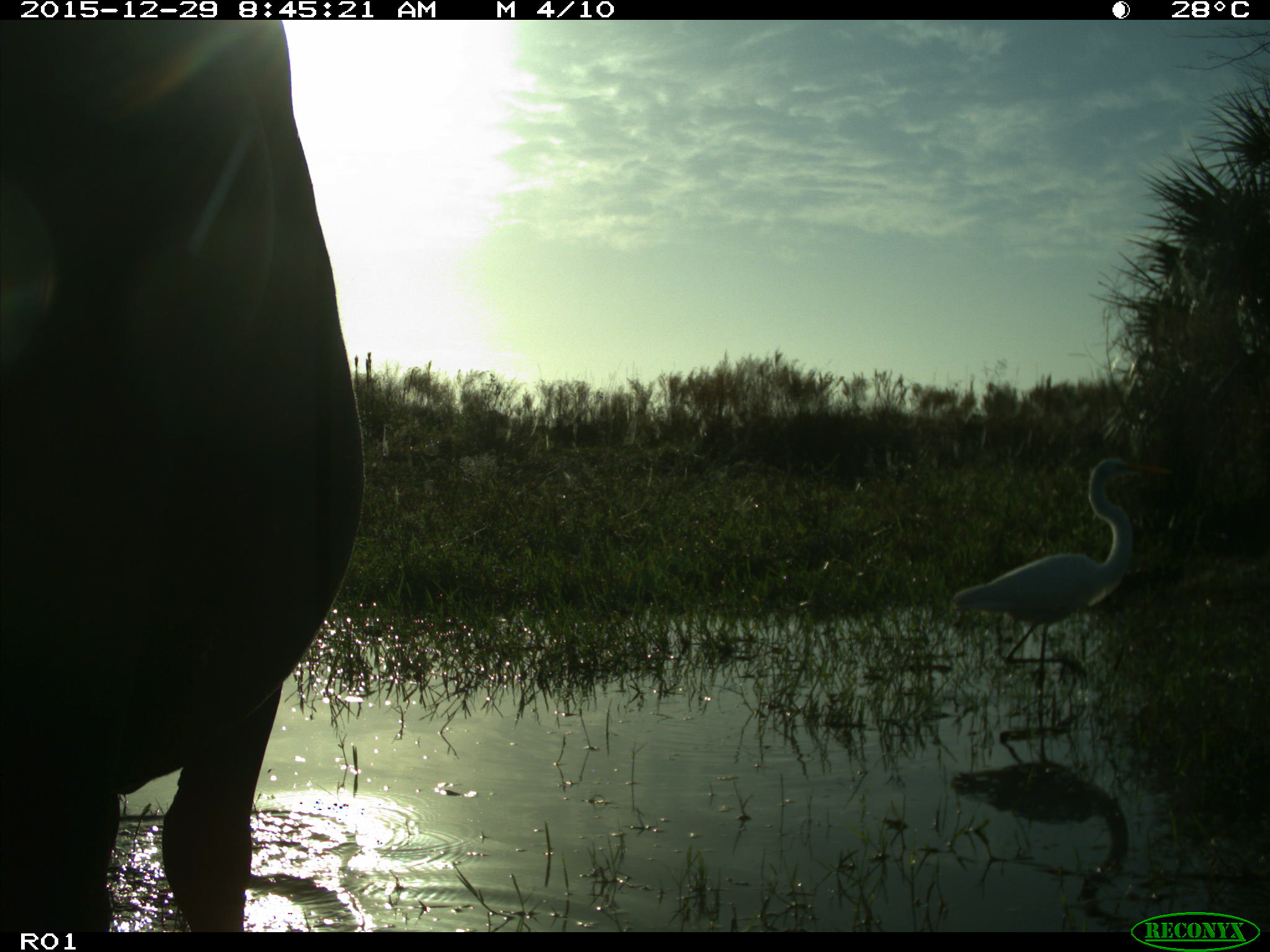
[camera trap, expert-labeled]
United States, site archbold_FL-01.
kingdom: Animalia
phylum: Chordata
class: Mammalia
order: Artiodactyla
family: Bovidae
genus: Bos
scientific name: Bos taurus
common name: domestic cow